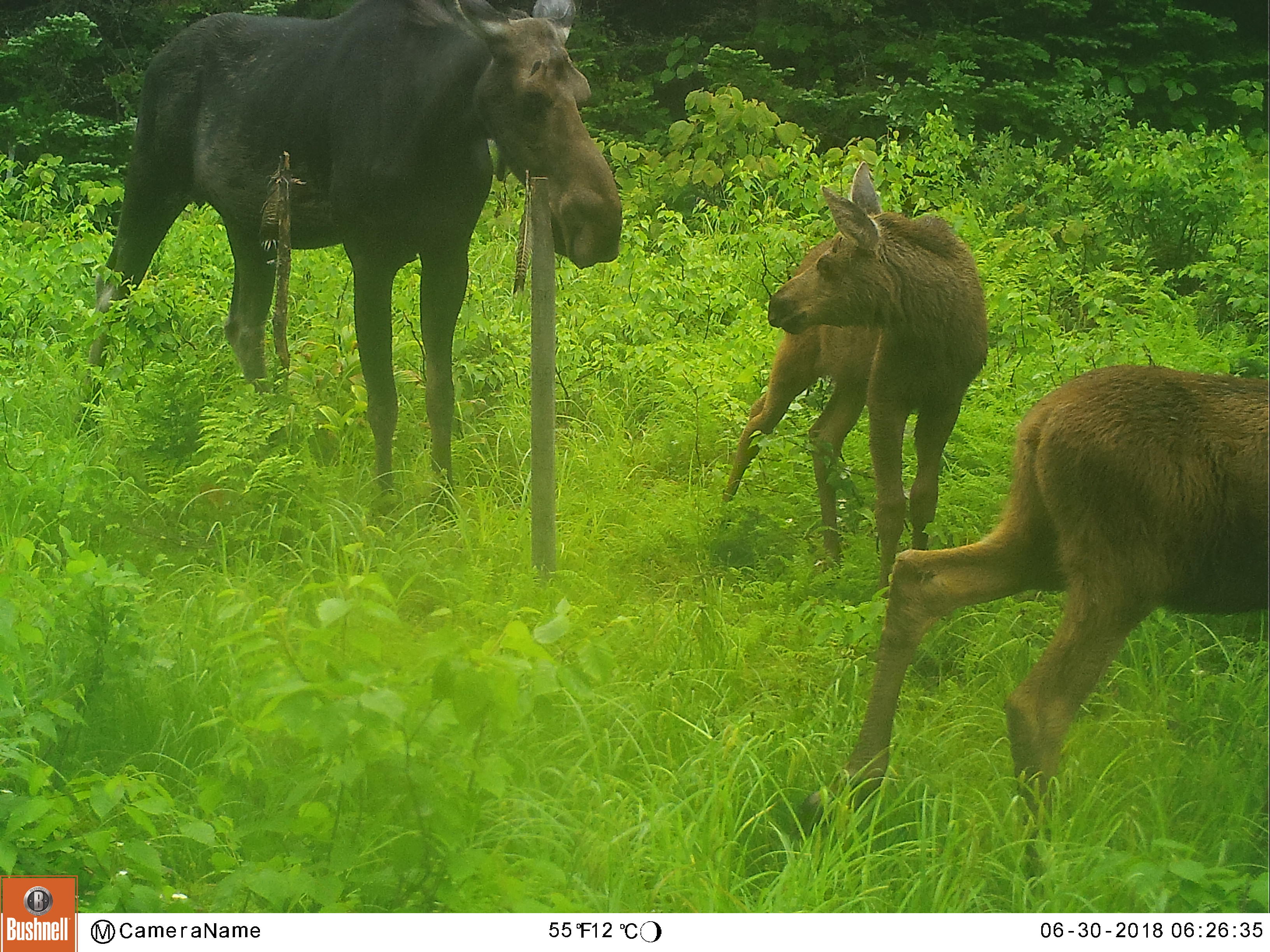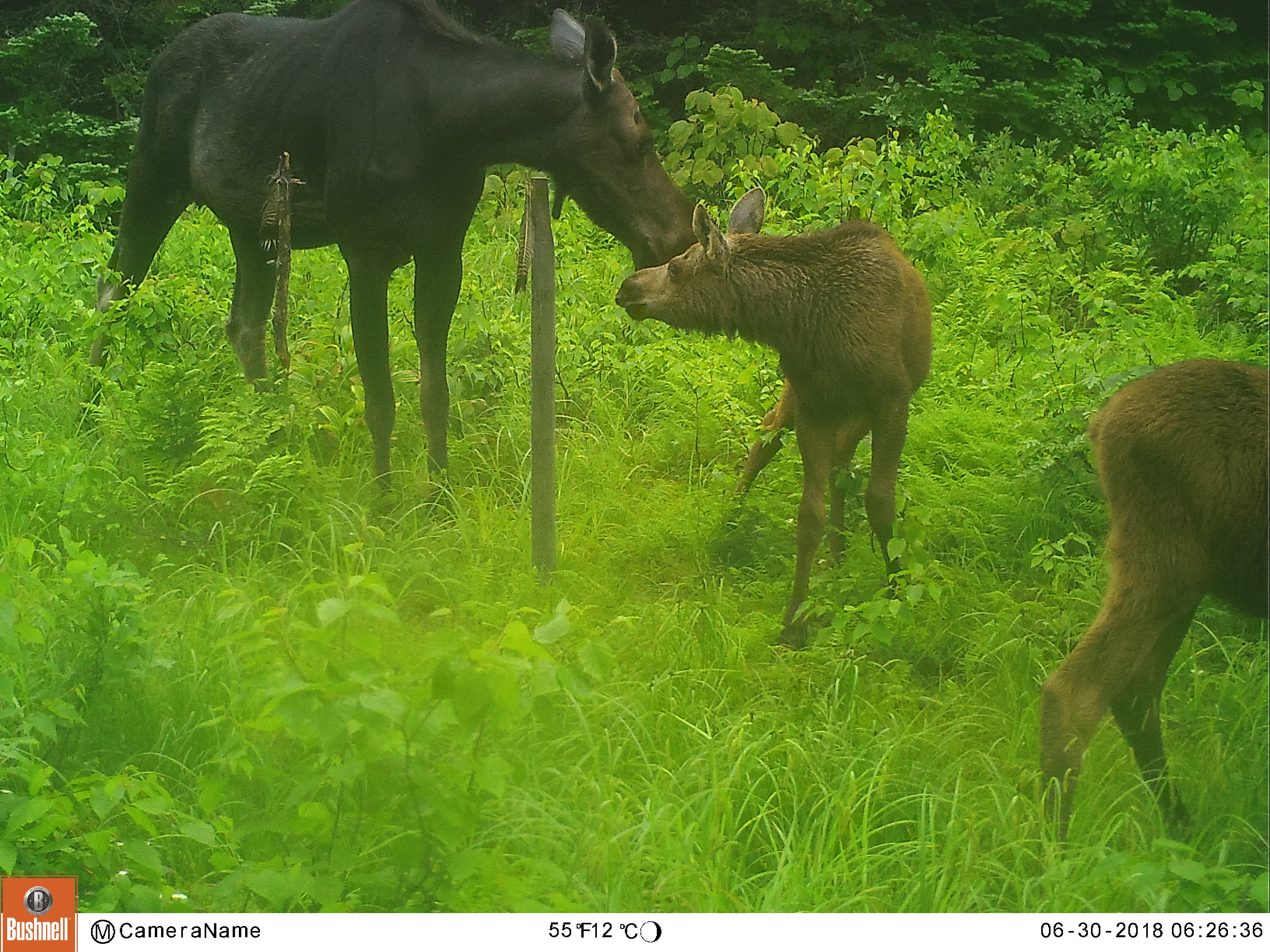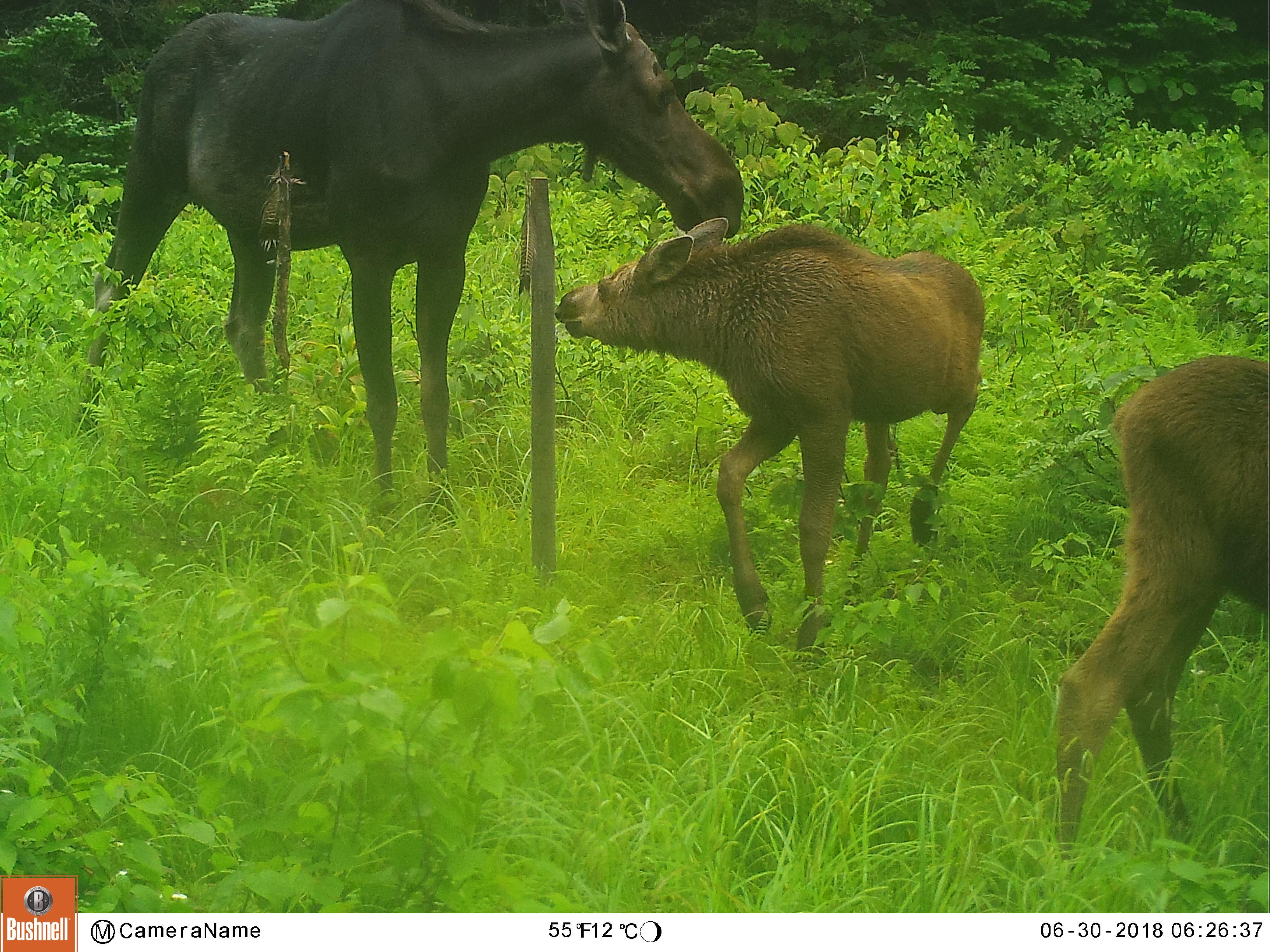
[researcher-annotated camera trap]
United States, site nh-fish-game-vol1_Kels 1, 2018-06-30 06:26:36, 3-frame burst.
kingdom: Animalia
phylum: Chordata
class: Mammalia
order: Artiodactyla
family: Cervidae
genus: Alces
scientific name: Alces alces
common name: moose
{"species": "moose (Alces alces)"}